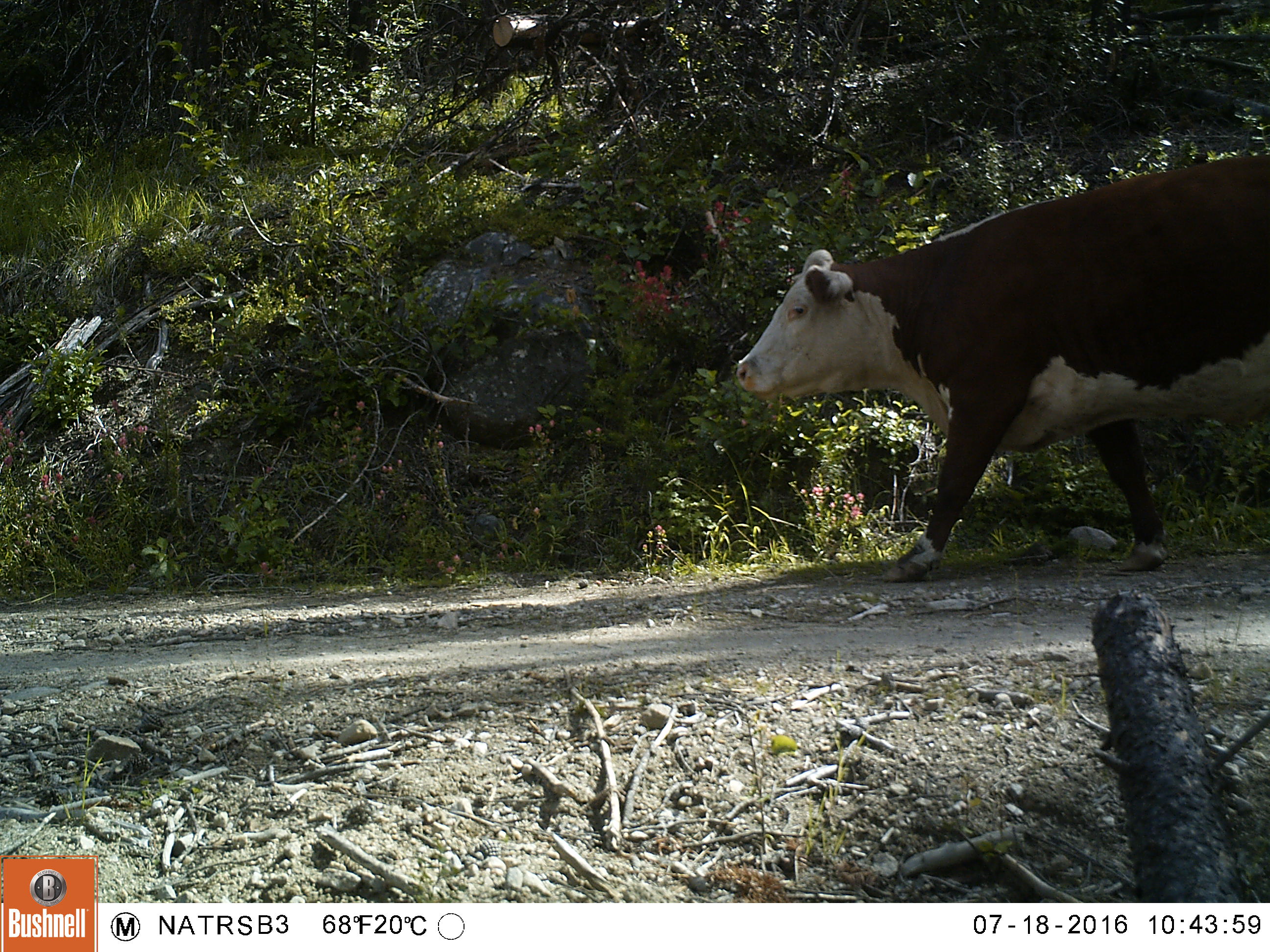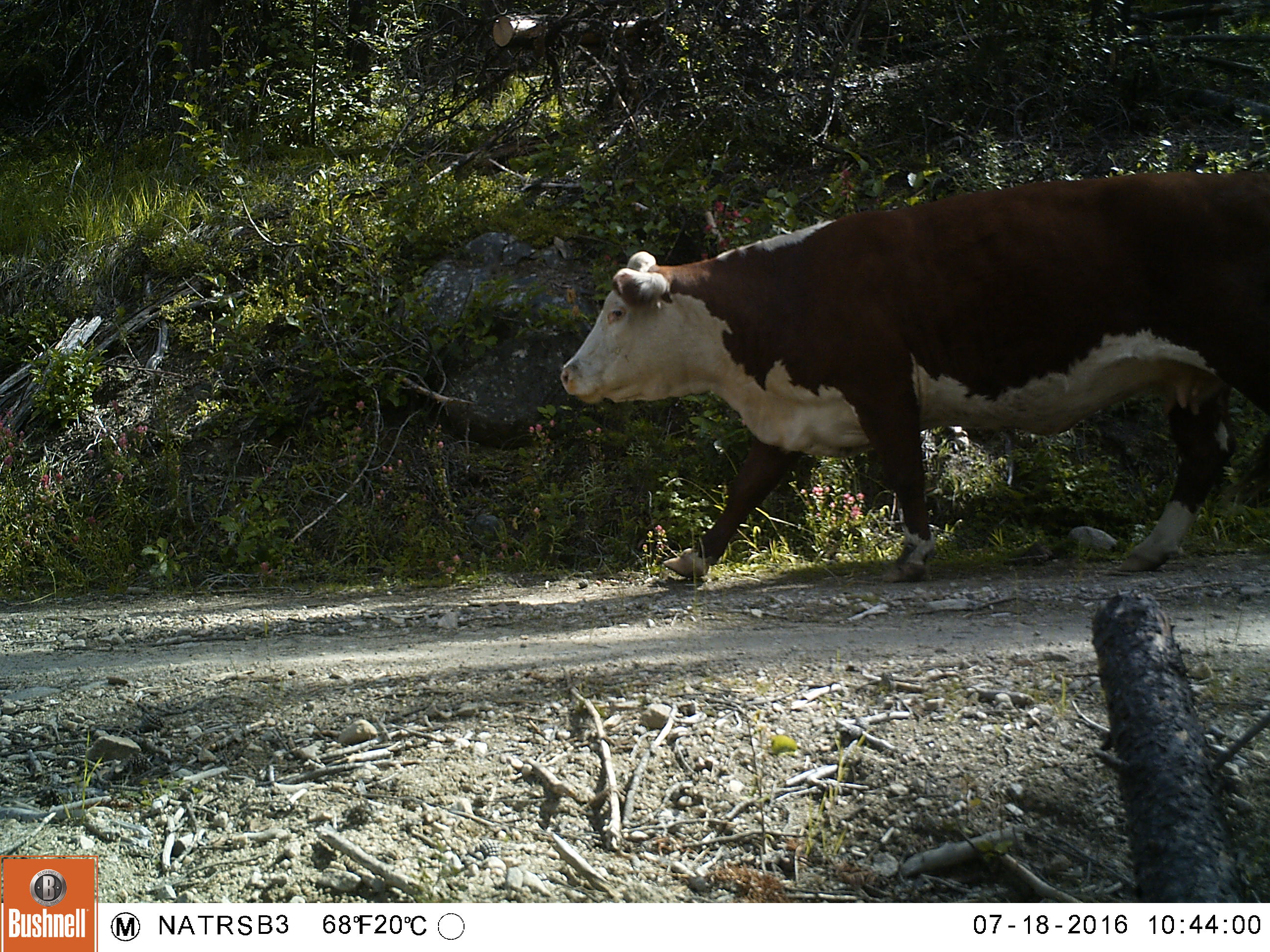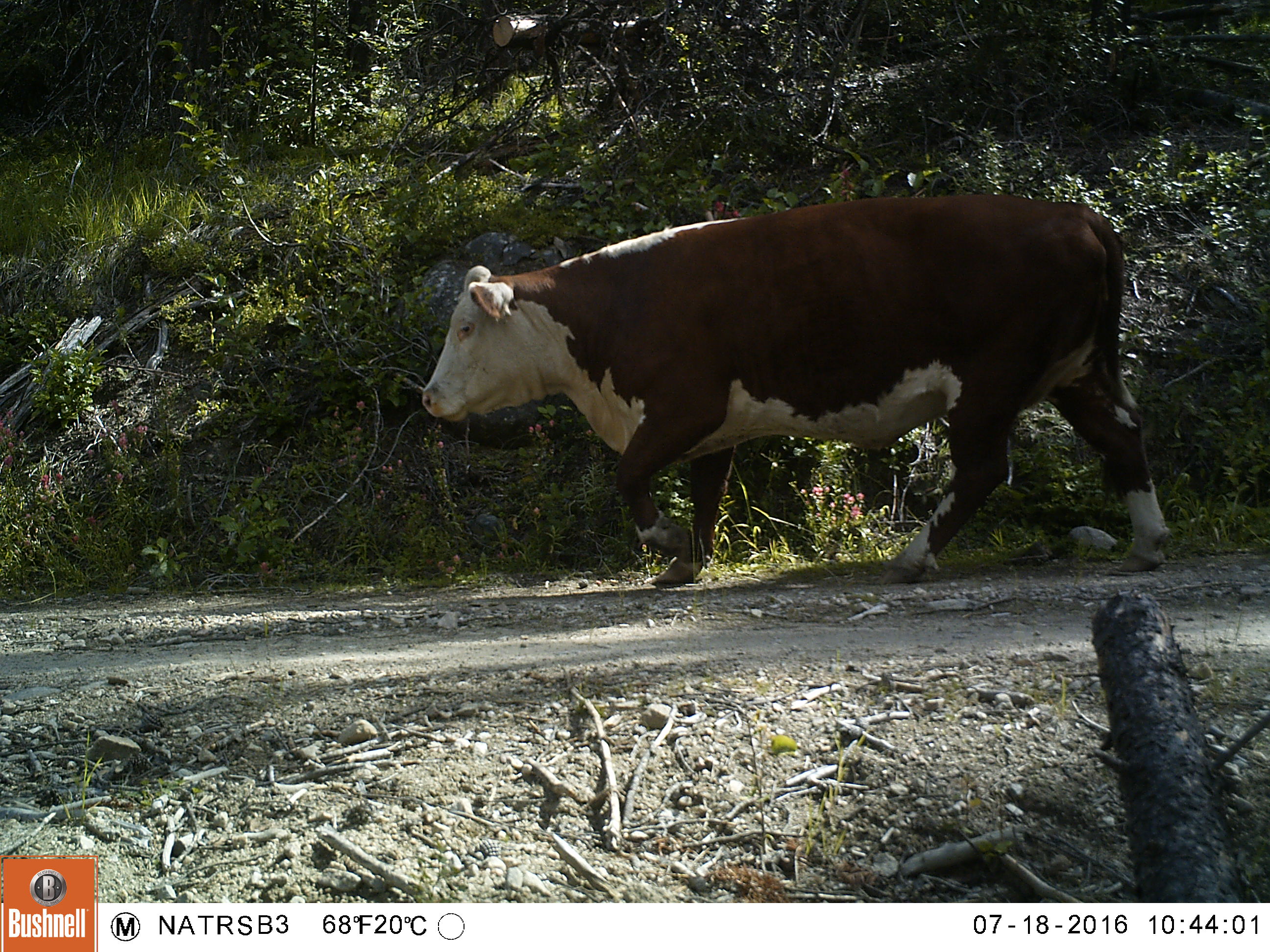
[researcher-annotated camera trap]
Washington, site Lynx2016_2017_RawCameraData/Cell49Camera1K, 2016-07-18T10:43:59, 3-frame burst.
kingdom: Animalia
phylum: Chordata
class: Mammalia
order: Artiodactyla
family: Bovidae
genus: Bos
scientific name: Bos taurus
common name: domestic cattle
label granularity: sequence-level